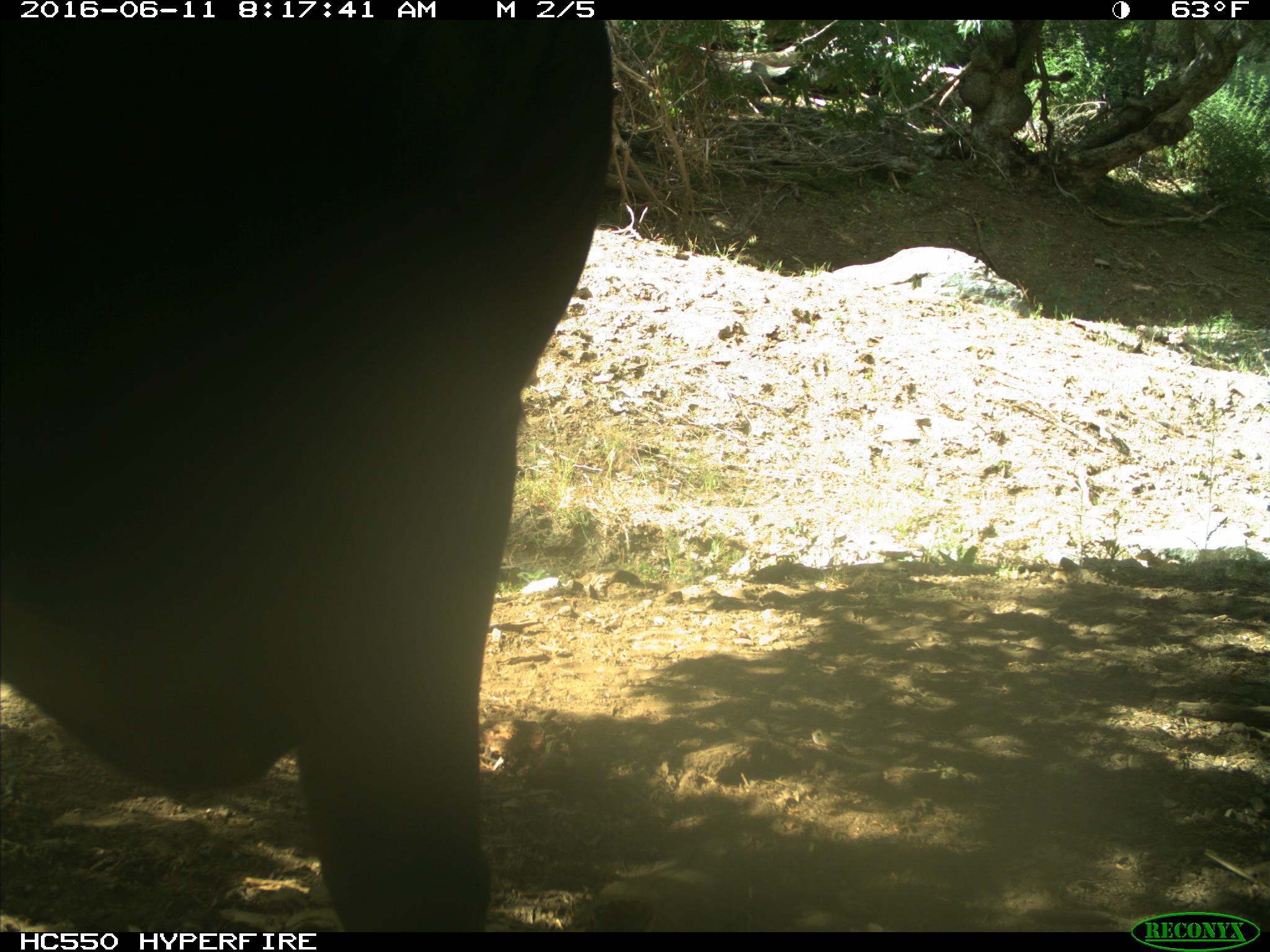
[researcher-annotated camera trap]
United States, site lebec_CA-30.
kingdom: Animalia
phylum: Chordata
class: Mammalia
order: Artiodactyla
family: Bovidae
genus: Bos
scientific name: Bos taurus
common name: domestic cow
Bos taurus (domestic cow).